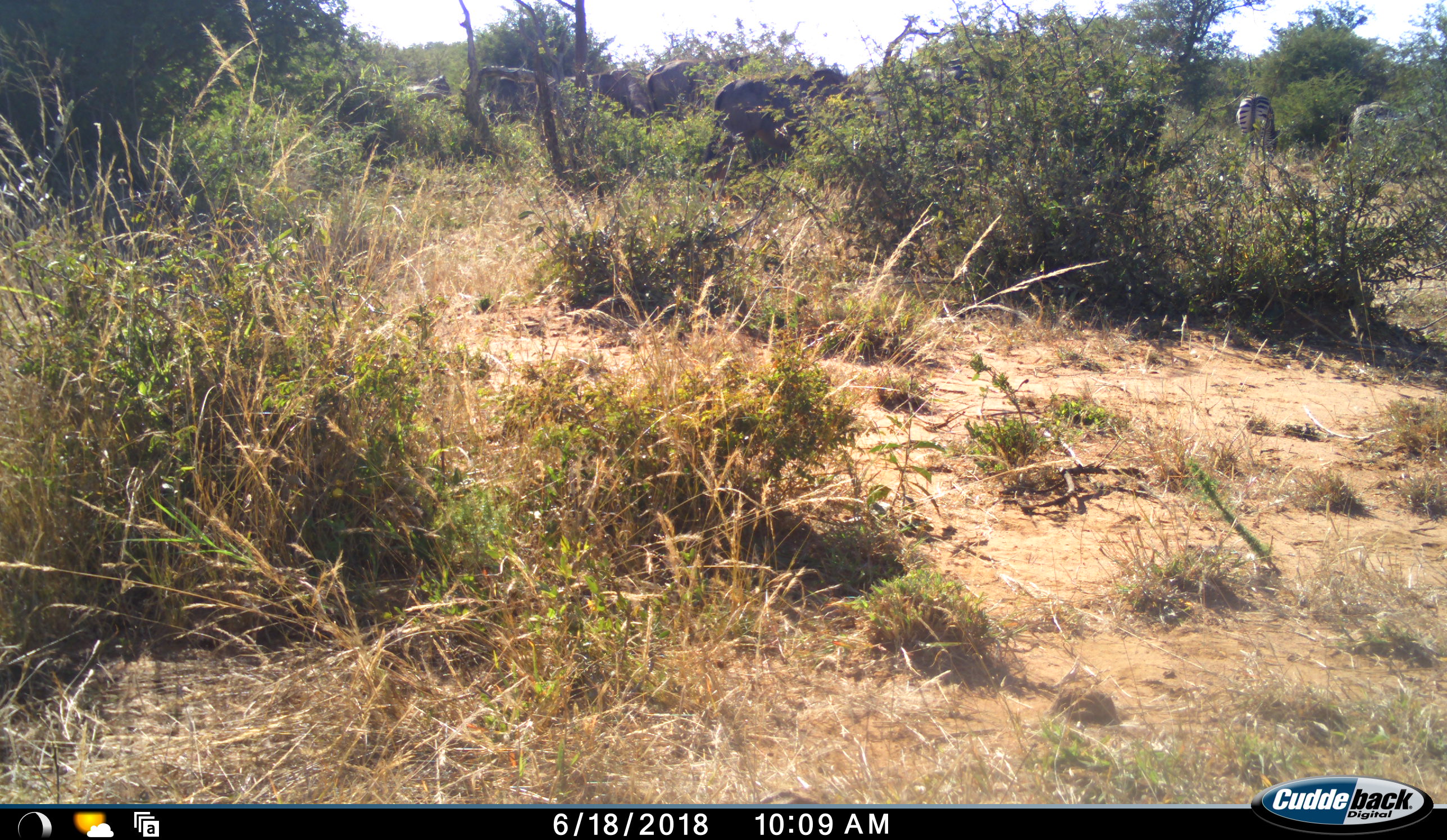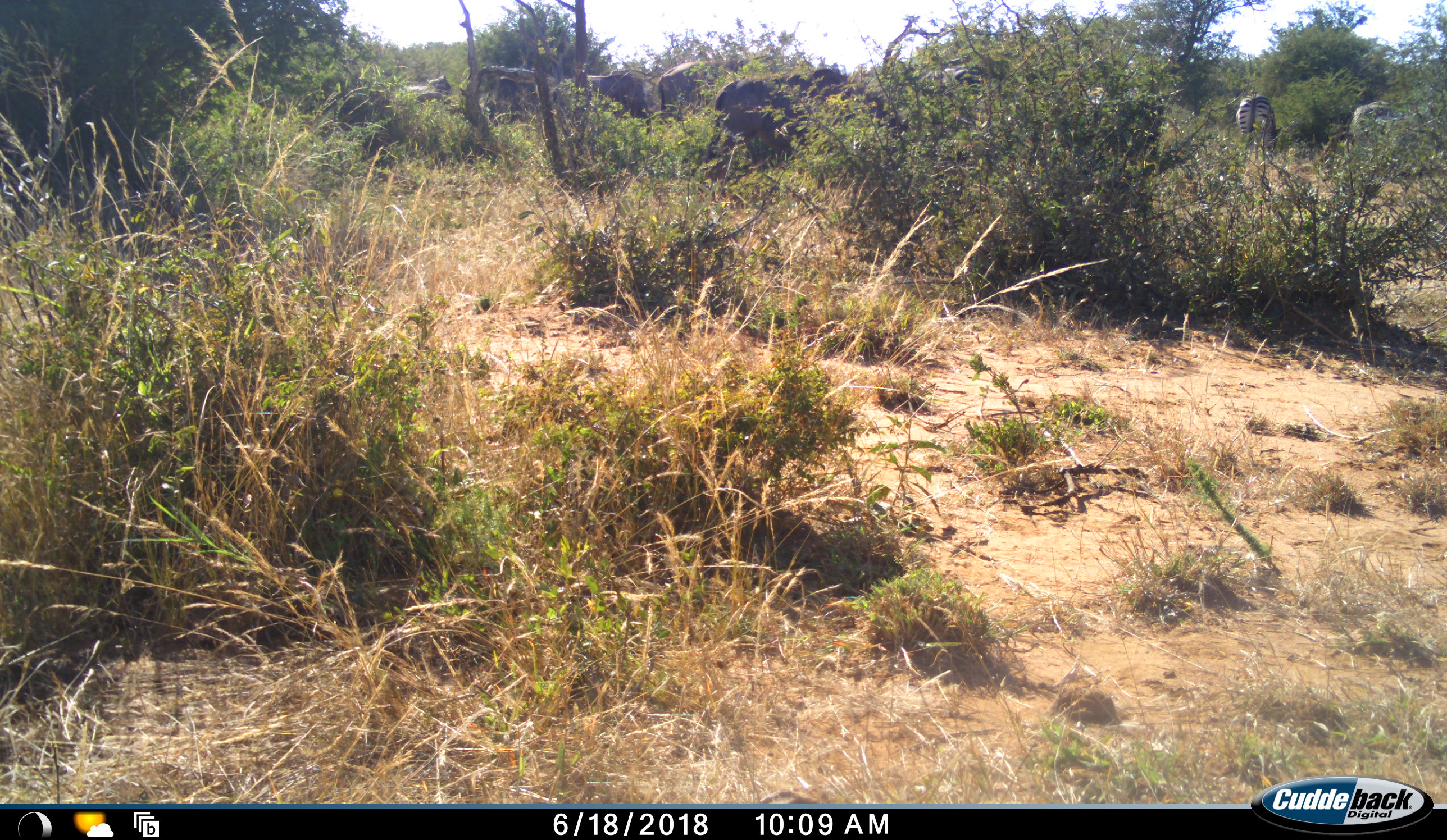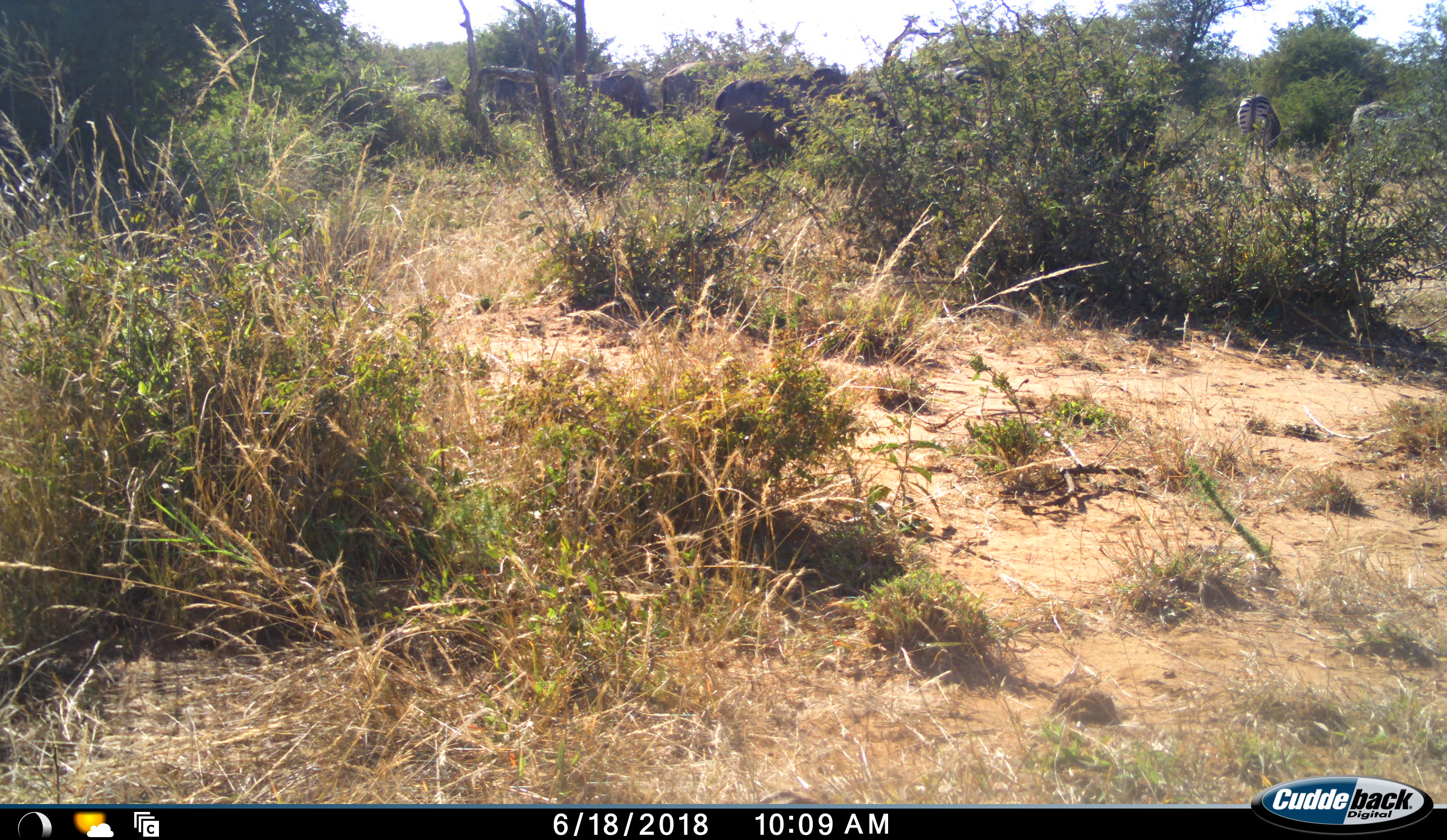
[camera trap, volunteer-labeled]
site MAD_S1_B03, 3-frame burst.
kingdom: Animalia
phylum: Chordata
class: Mammalia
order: Proboscidea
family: Elephantidae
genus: Loxodonta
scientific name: Loxodonta africana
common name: african bush elephant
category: elephant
Elephant (african bush elephant) (Loxodonta africana), count 5. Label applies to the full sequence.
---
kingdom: Animalia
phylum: Chordata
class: Mammalia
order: Perissodactyla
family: Equidae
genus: Equus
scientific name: Equus quagga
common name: plains zebra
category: zebraplains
Zebraplains (plains zebra) (Equus quagga), count 2. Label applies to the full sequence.